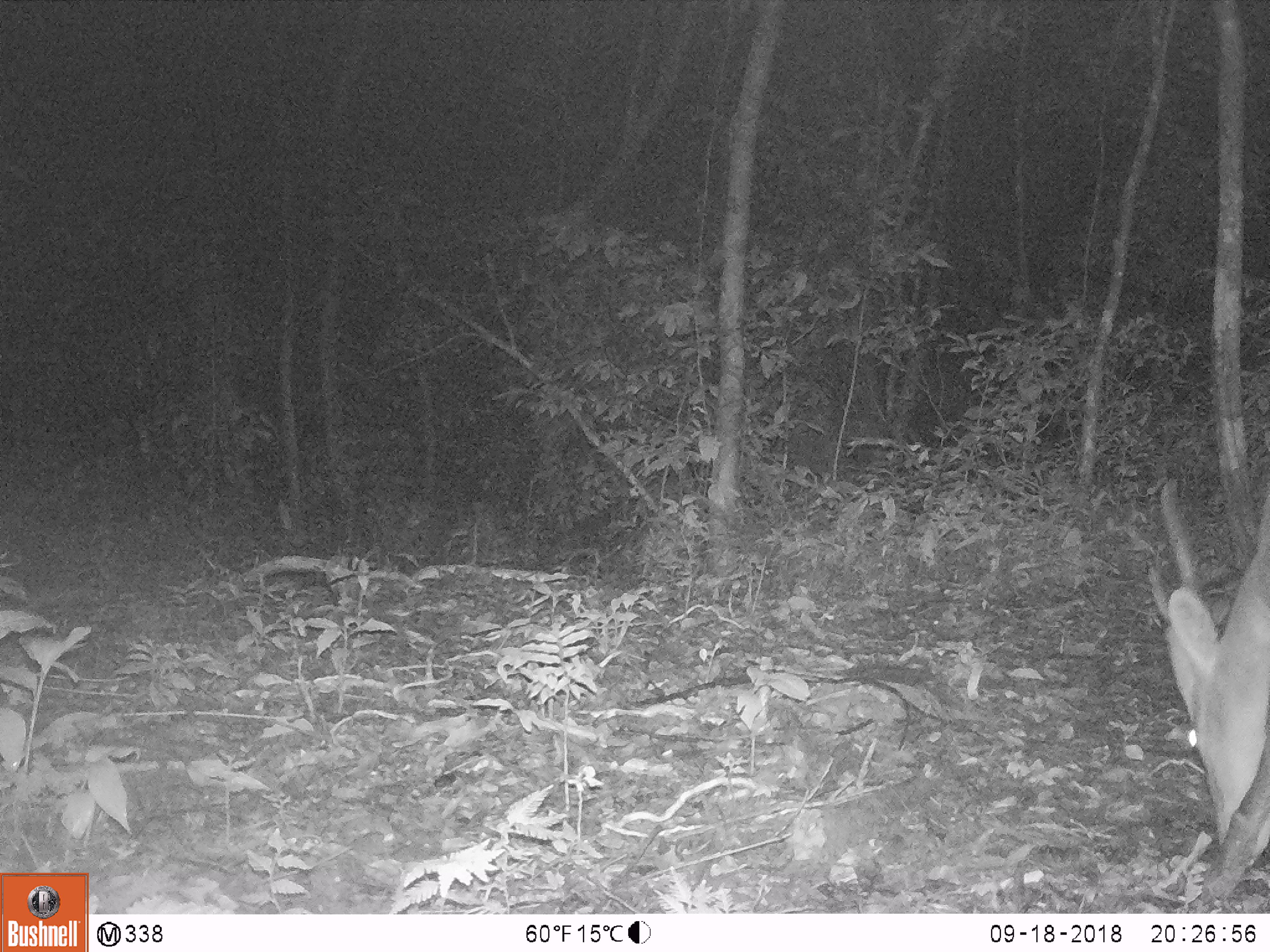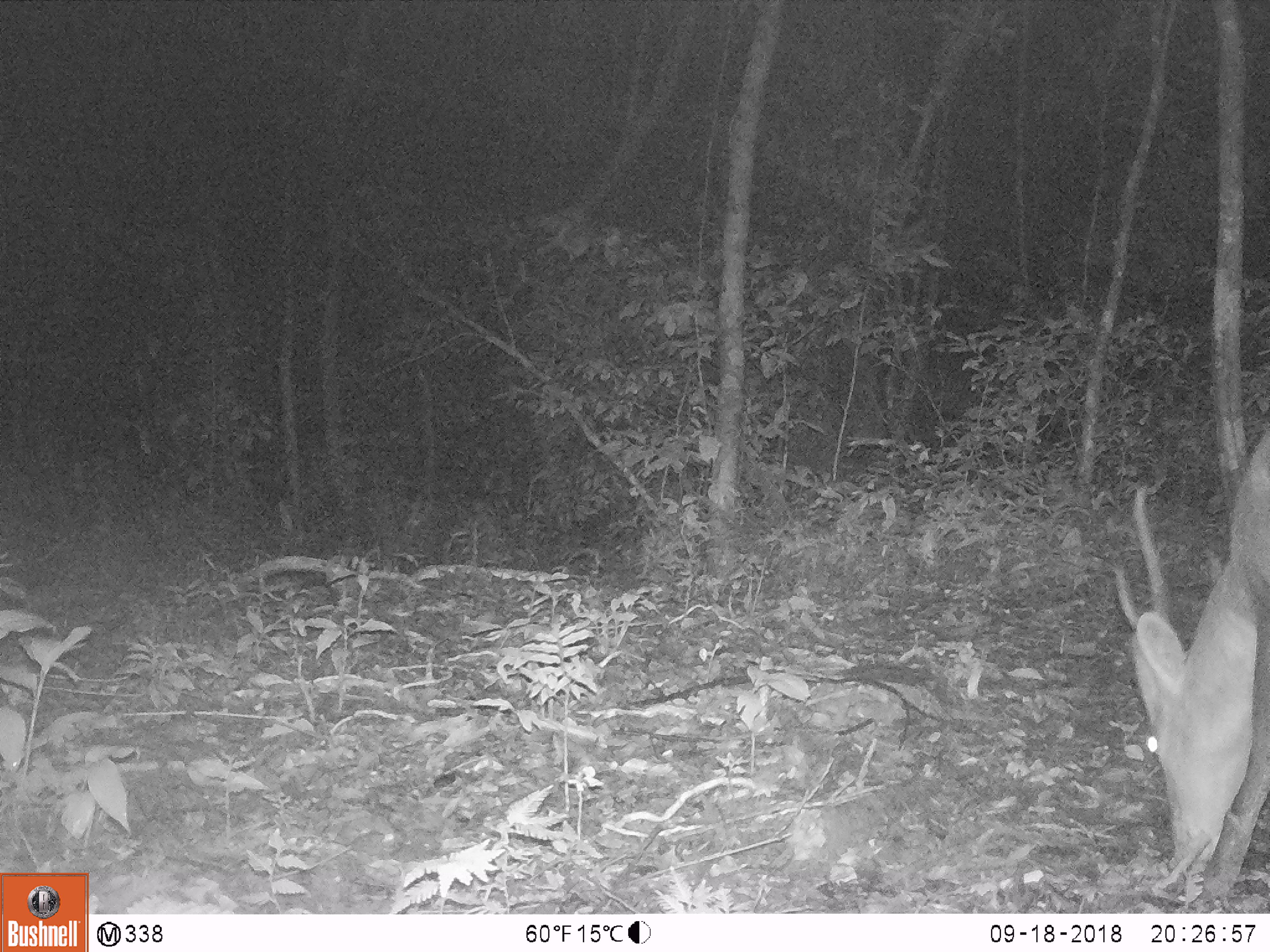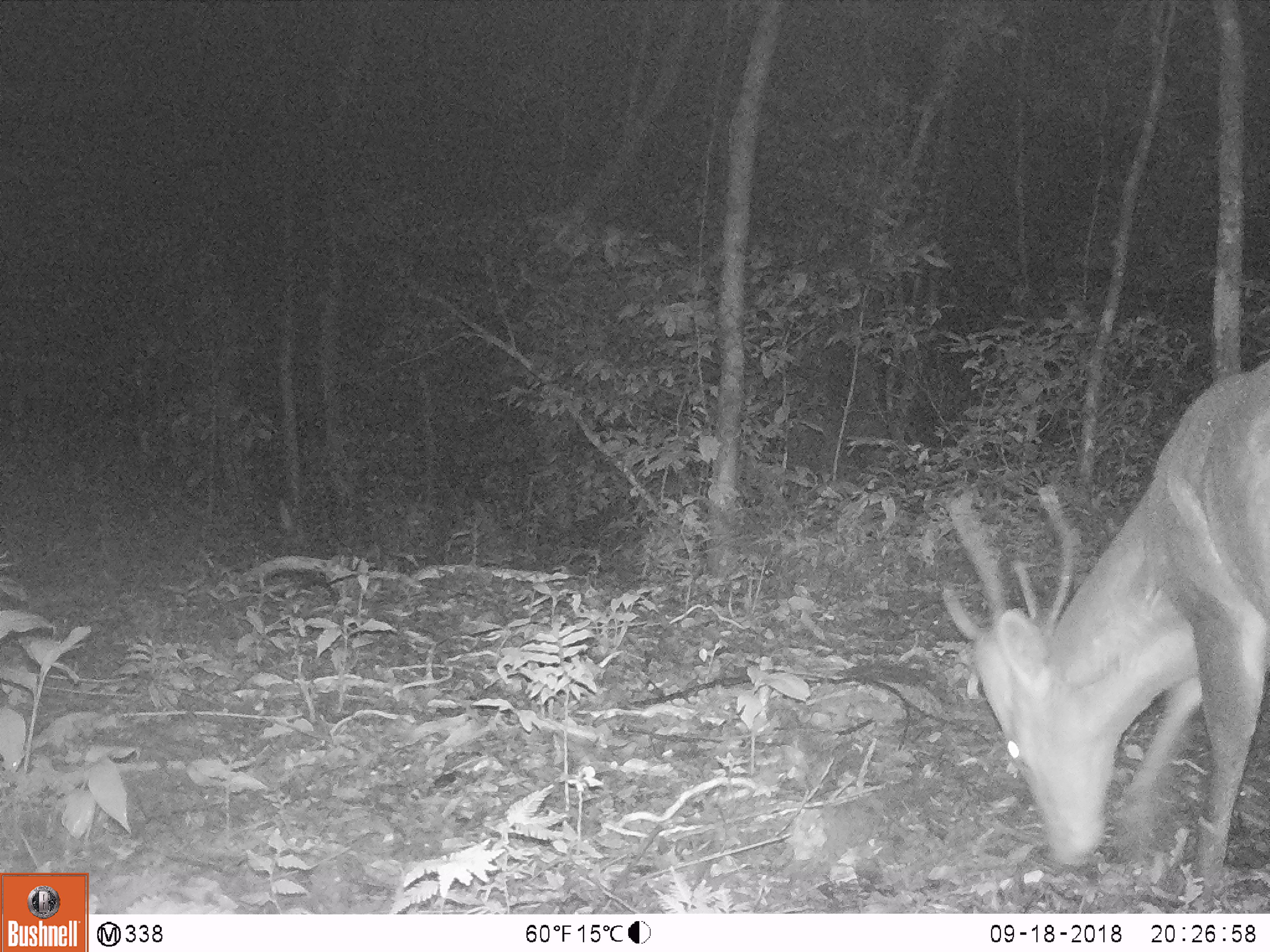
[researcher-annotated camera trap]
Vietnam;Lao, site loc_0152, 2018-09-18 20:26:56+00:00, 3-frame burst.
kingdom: Animalia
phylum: Chordata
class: Mammalia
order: Artiodactyla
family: Cervidae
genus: Muntiacus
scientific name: Muntiacus vuquangensis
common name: large-antlered muntjac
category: large antlered muntjac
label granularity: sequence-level